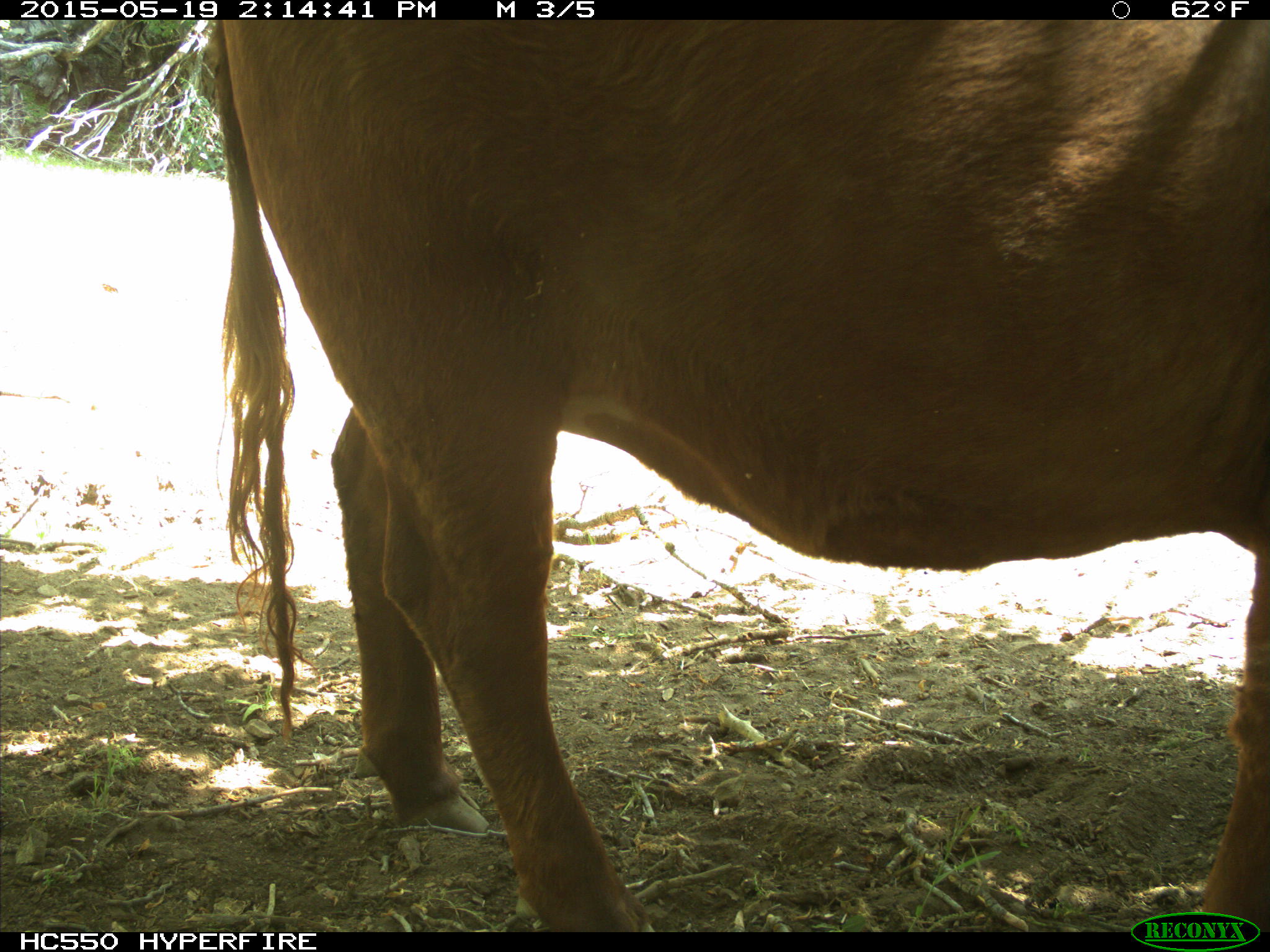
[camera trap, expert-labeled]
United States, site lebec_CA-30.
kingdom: Animalia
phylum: Chordata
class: Mammalia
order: Artiodactyla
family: Bovidae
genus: Bos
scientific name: Bos taurus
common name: domestic cow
Bos taurus (domestic cow).